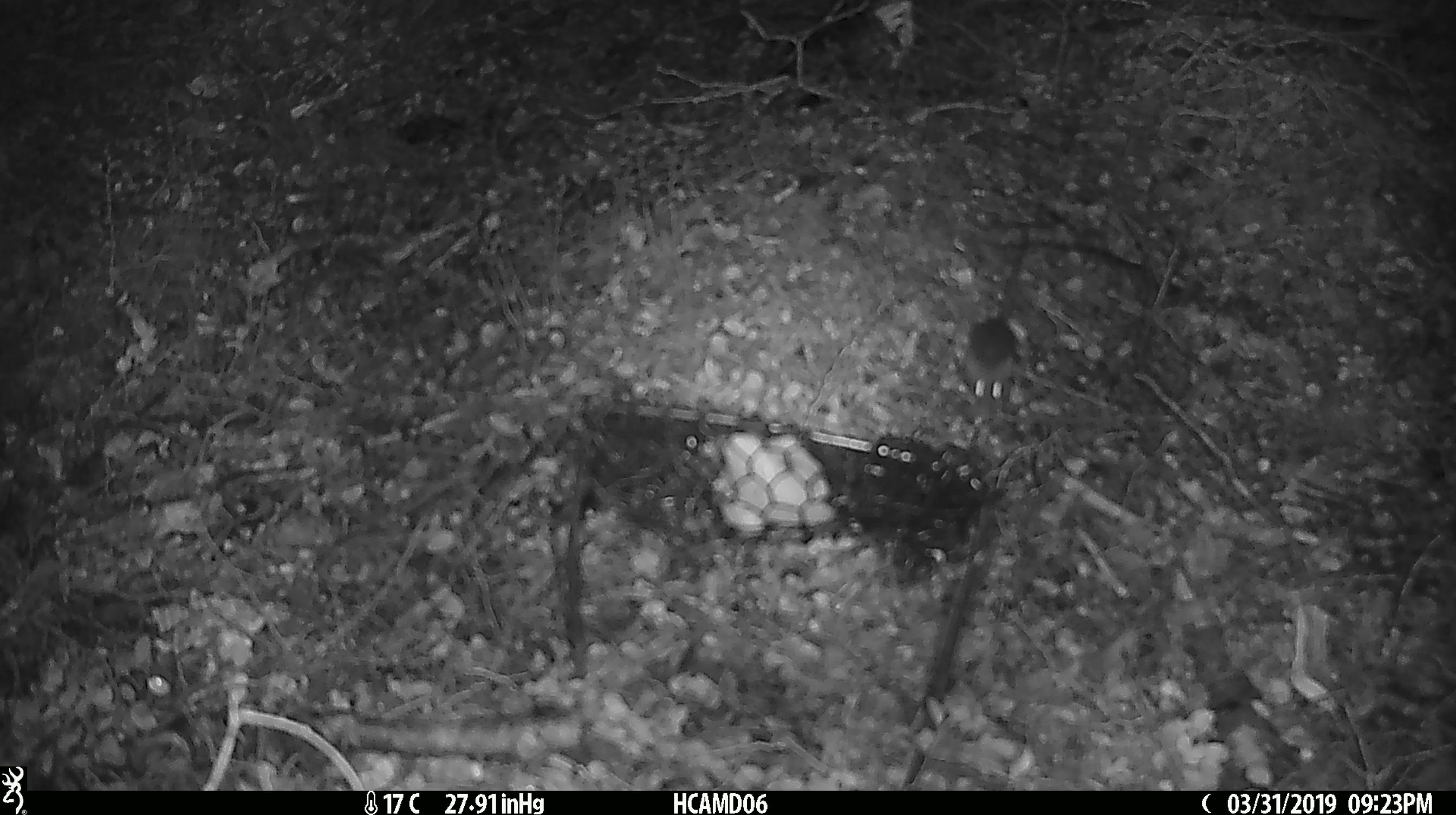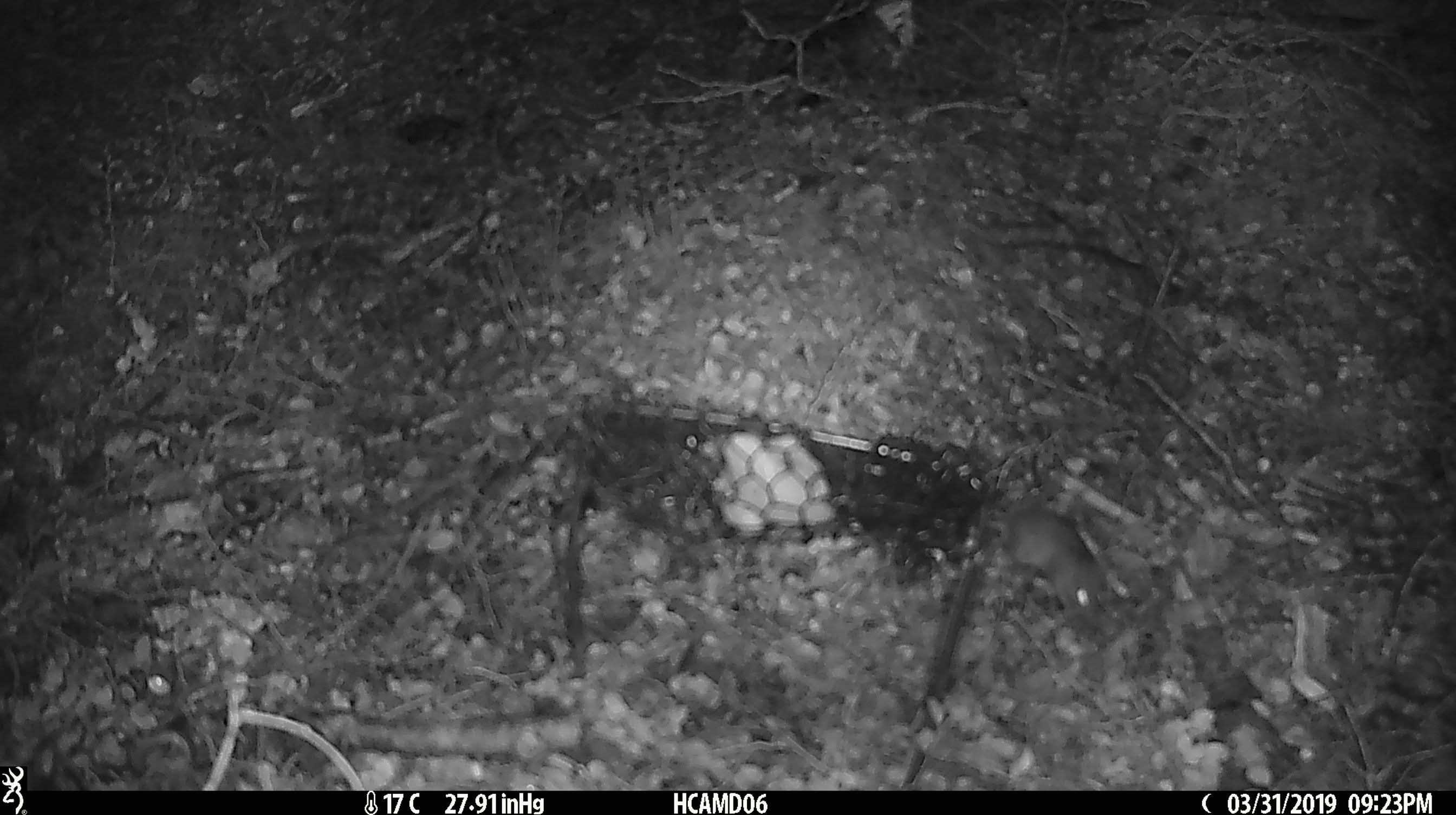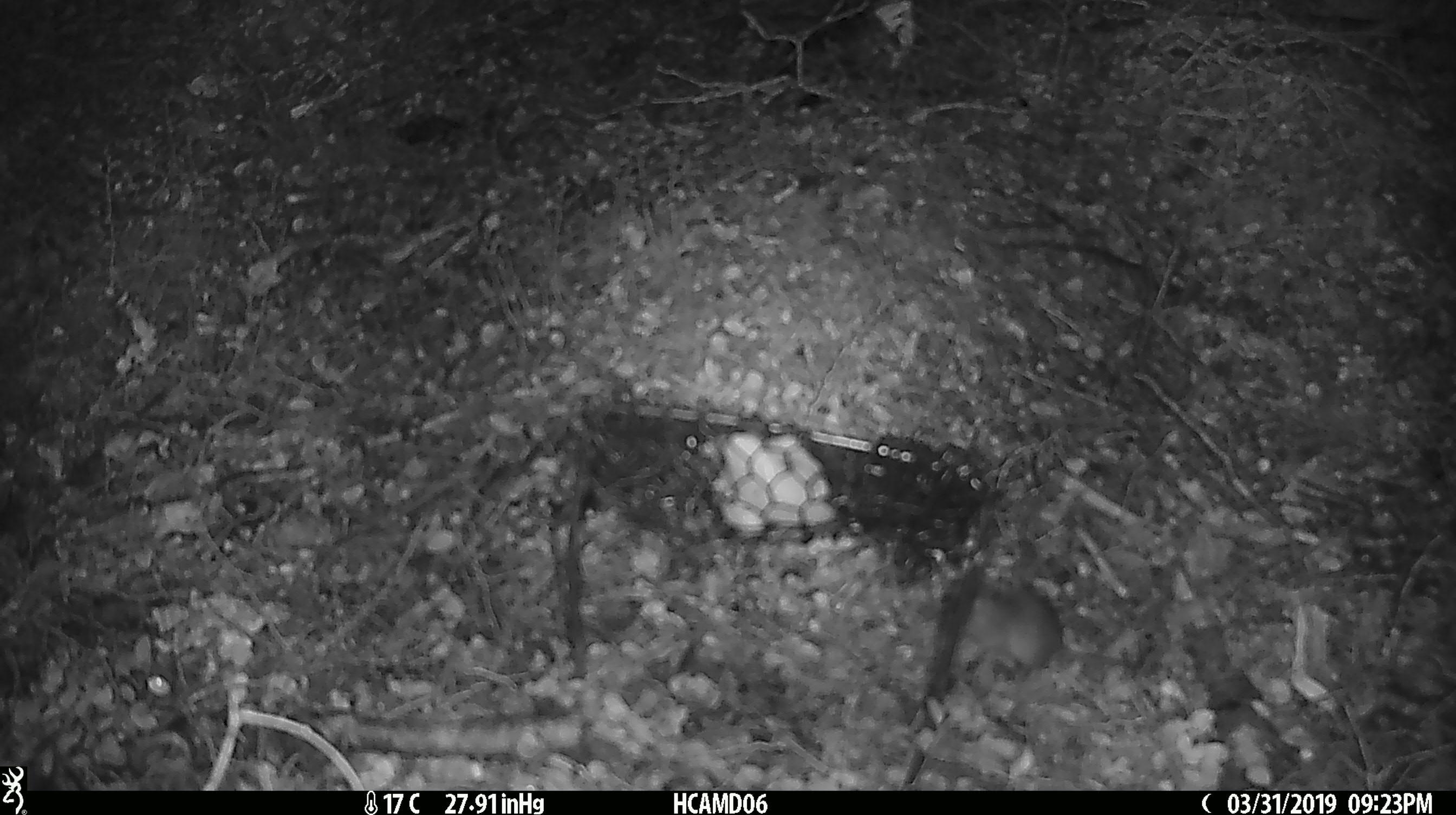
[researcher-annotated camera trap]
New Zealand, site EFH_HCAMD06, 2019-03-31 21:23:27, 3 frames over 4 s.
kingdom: Animalia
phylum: Chordata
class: Mammalia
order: Rodentia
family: Muridae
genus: Mus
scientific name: Mus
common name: mouse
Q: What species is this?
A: Mouse (Mus).